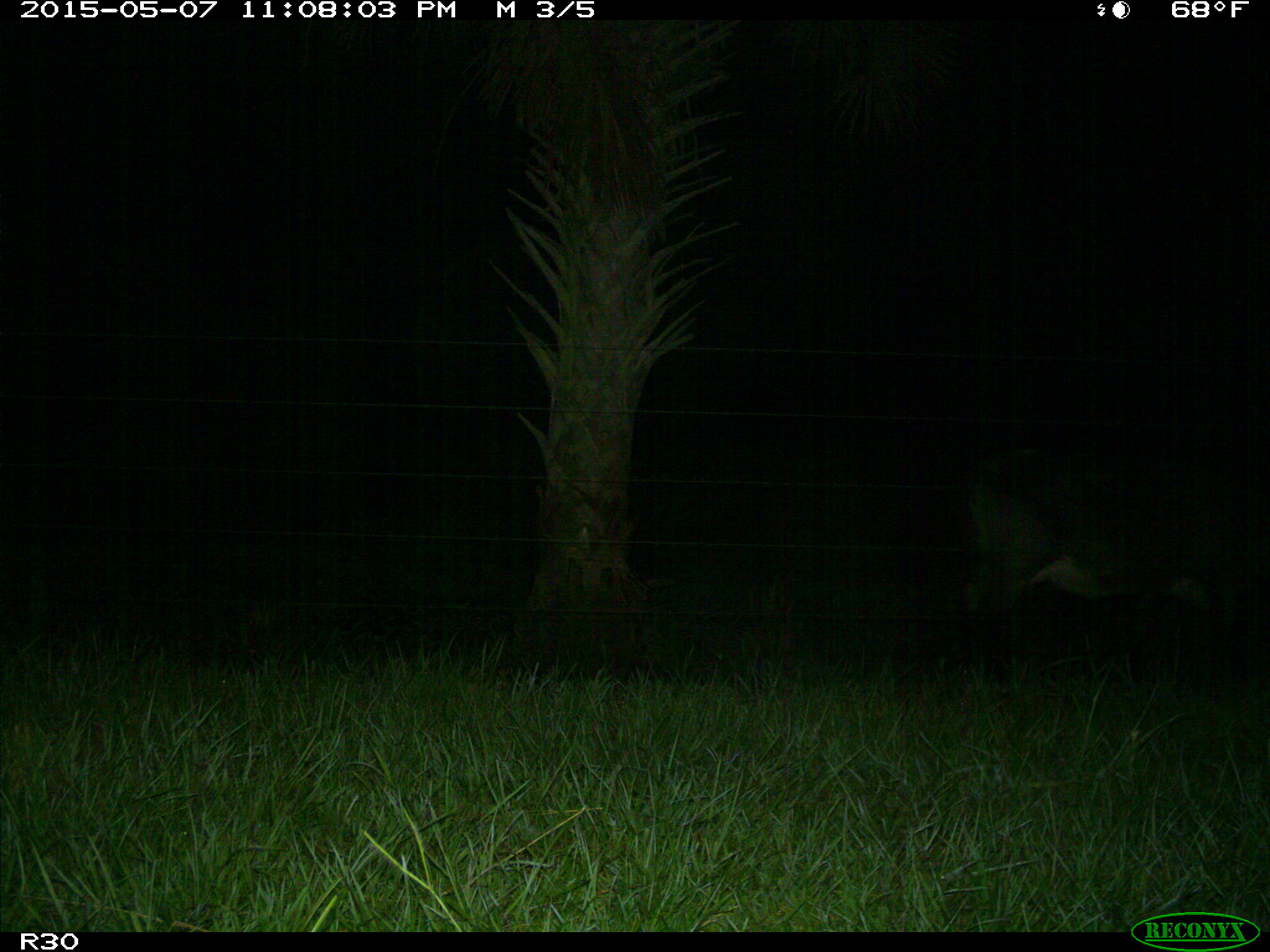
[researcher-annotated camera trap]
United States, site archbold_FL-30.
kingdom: Animalia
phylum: Chordata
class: Mammalia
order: Artiodactyla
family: Bovidae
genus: Bos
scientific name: Bos taurus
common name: domestic cow